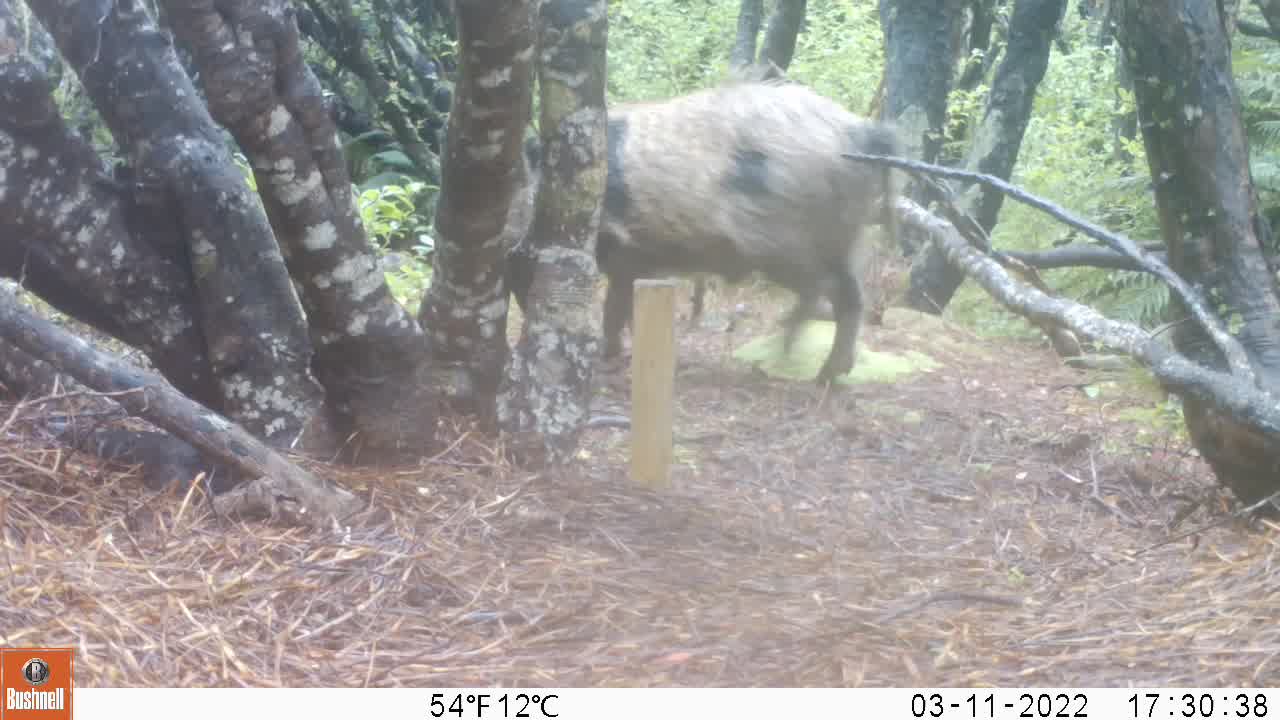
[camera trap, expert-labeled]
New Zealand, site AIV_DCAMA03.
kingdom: Animalia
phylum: Chordata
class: Mammalia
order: Artiodactyla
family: Suidae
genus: Sus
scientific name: Sus scrofa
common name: pig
Pig (Sus scrofa).